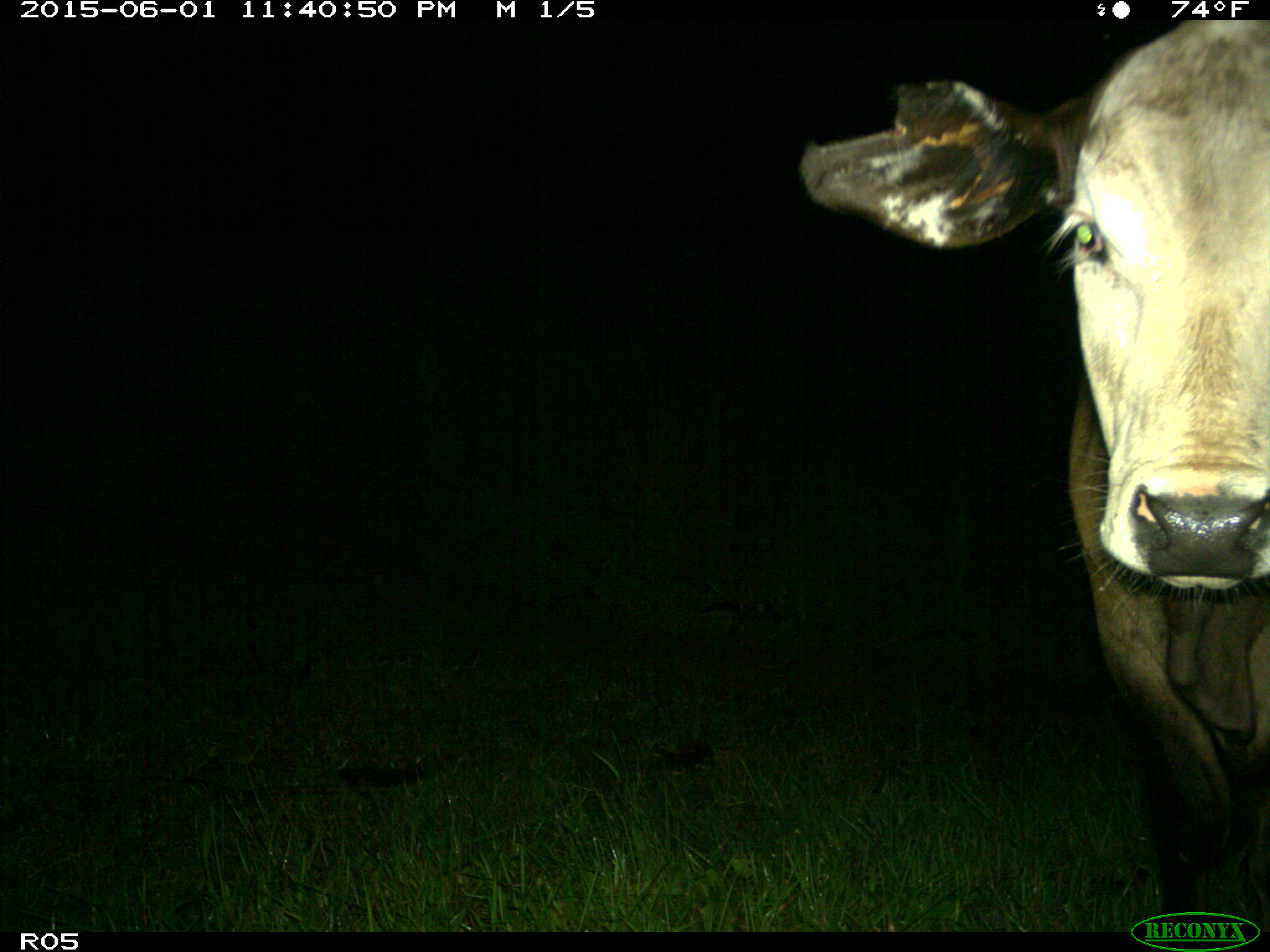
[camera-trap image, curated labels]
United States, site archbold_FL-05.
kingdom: Animalia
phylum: Chordata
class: Mammalia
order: Artiodactyla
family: Bovidae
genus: Bos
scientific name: Bos taurus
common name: domestic cow